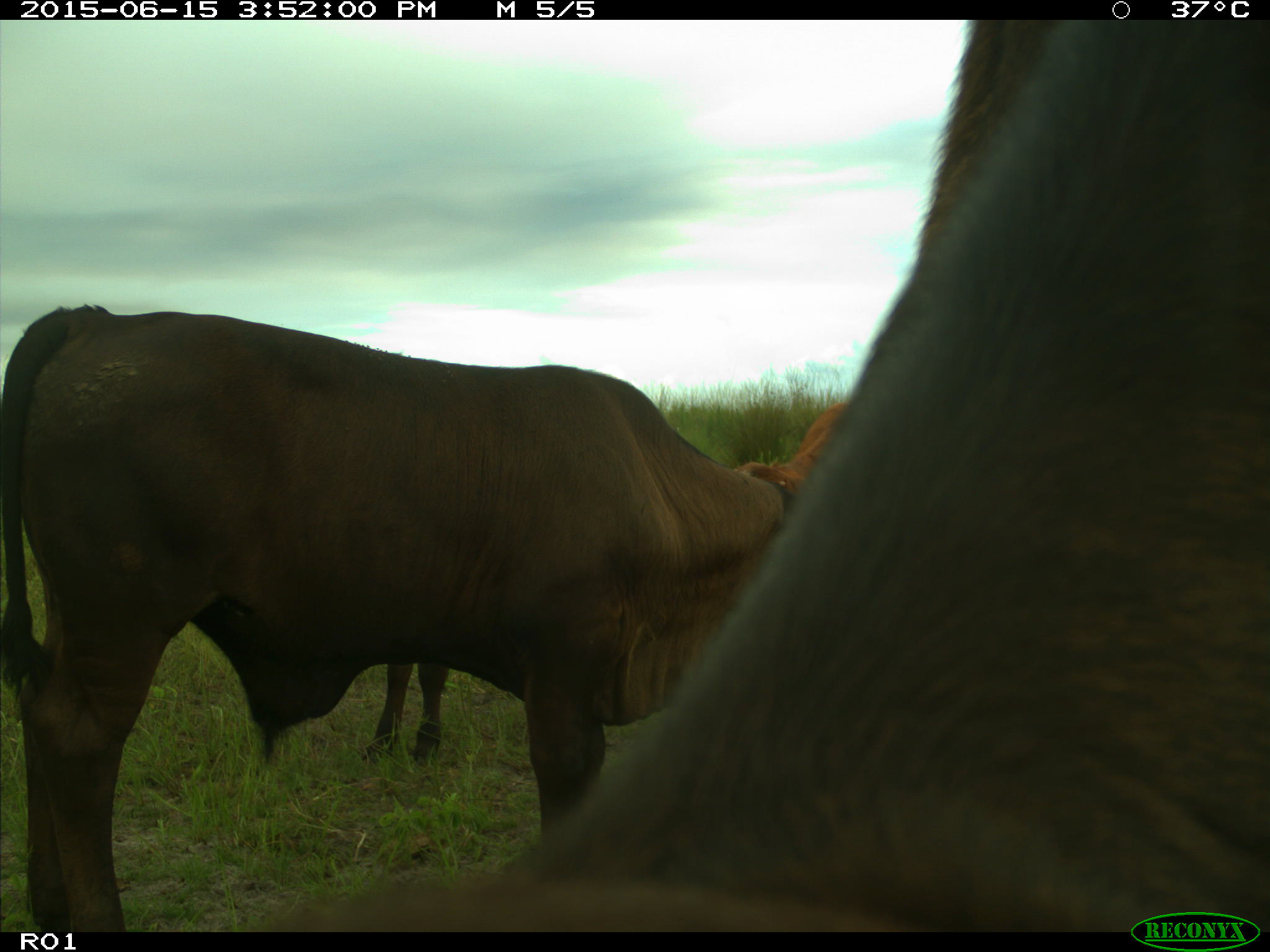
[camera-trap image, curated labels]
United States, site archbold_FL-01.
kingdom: Animalia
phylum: Chordata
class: Mammalia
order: Artiodactyla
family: Bovidae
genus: Bos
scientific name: Bos taurus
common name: domestic cow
Bos taurus (domestic cow).